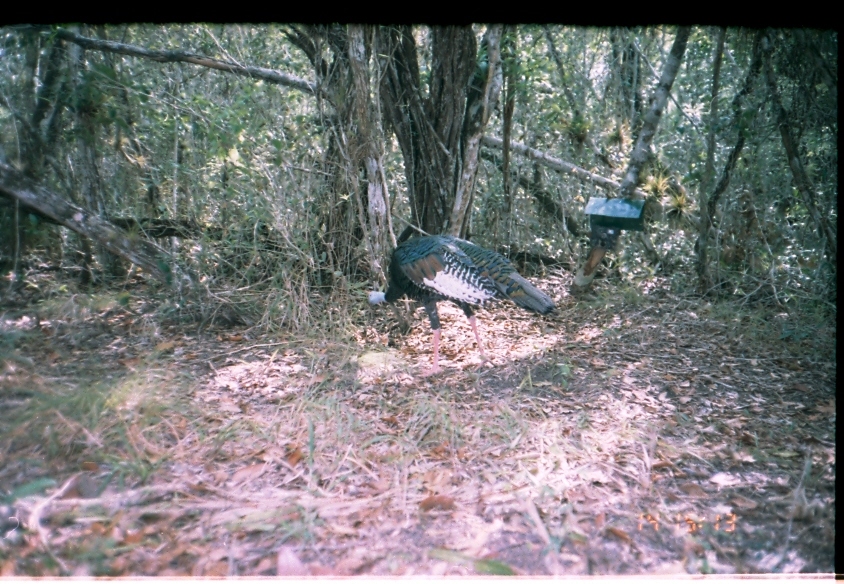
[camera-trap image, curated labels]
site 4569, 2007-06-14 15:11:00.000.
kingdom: Animalia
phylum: Chordata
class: Aves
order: Galliformes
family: Phasianidae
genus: Meleagris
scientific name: Meleagris ocellata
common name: ocellated turkey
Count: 1.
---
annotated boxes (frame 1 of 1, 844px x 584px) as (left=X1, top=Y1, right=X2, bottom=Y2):
meleagris ocellata: (left=361, top=232, right=554, bottom=375)